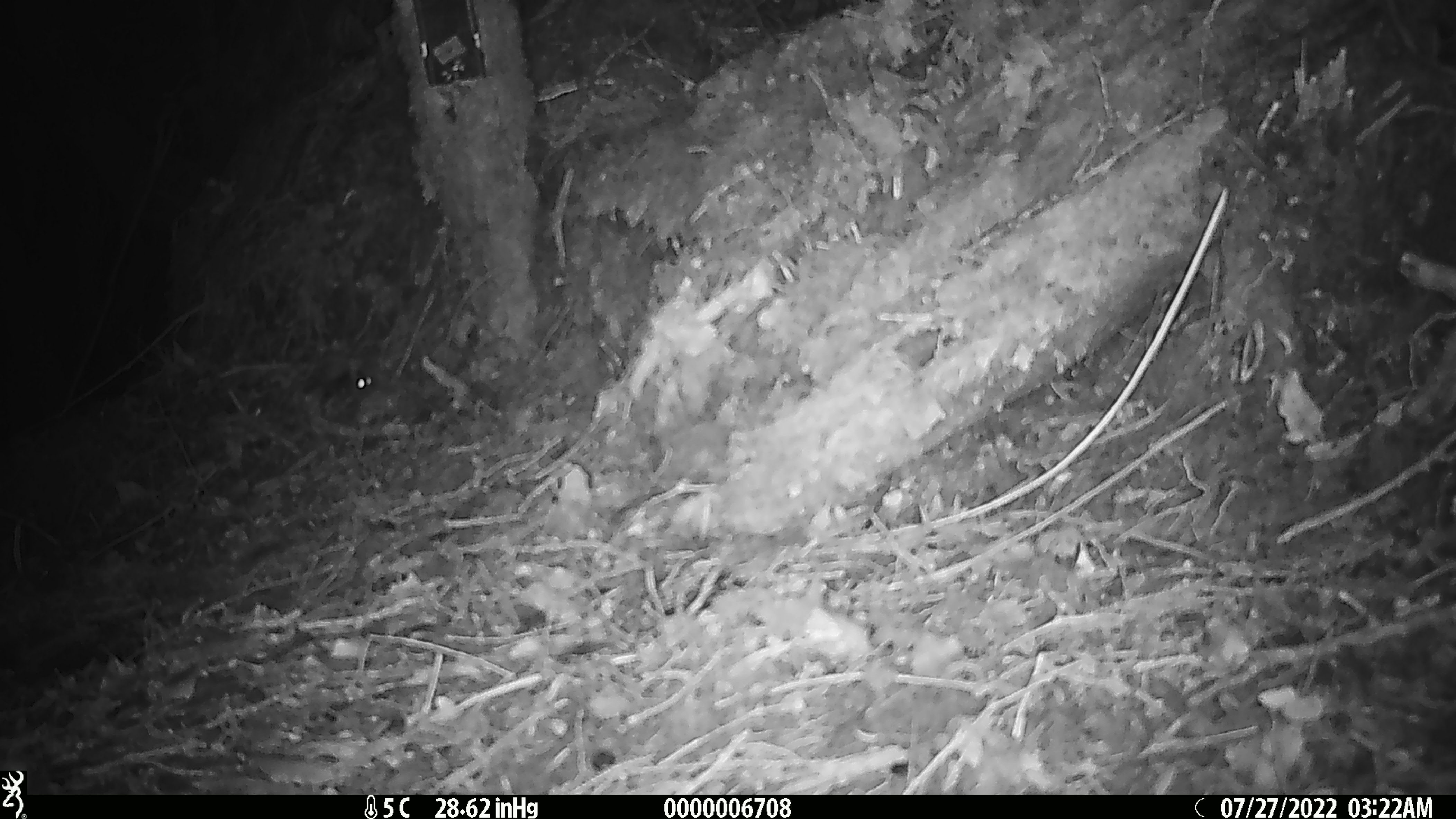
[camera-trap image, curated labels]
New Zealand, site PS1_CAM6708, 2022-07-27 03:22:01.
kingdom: Animalia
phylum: Chordata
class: Mammalia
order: Rodentia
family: Muridae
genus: Mus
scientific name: Mus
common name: mouse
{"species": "mouse (Mus)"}